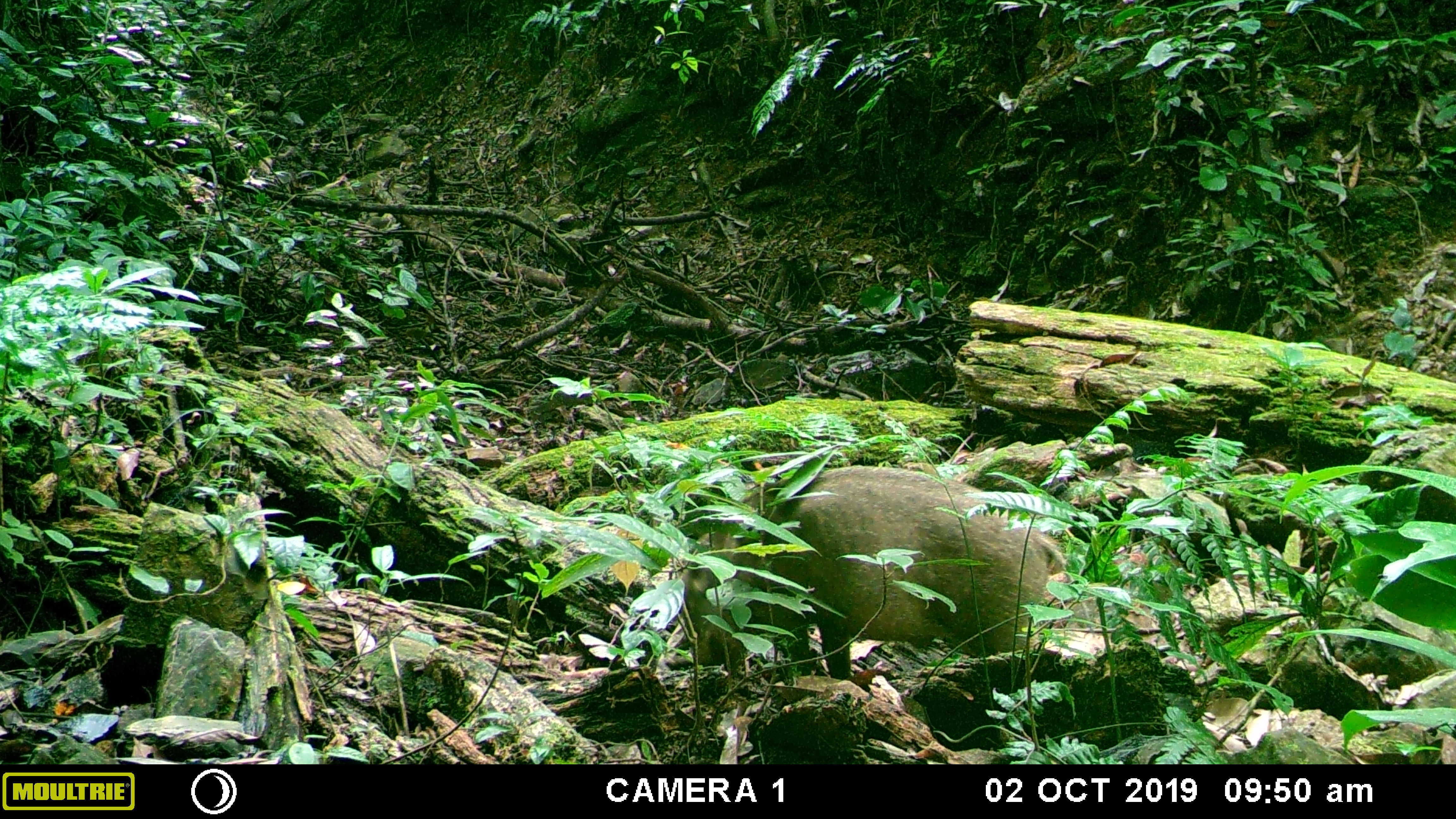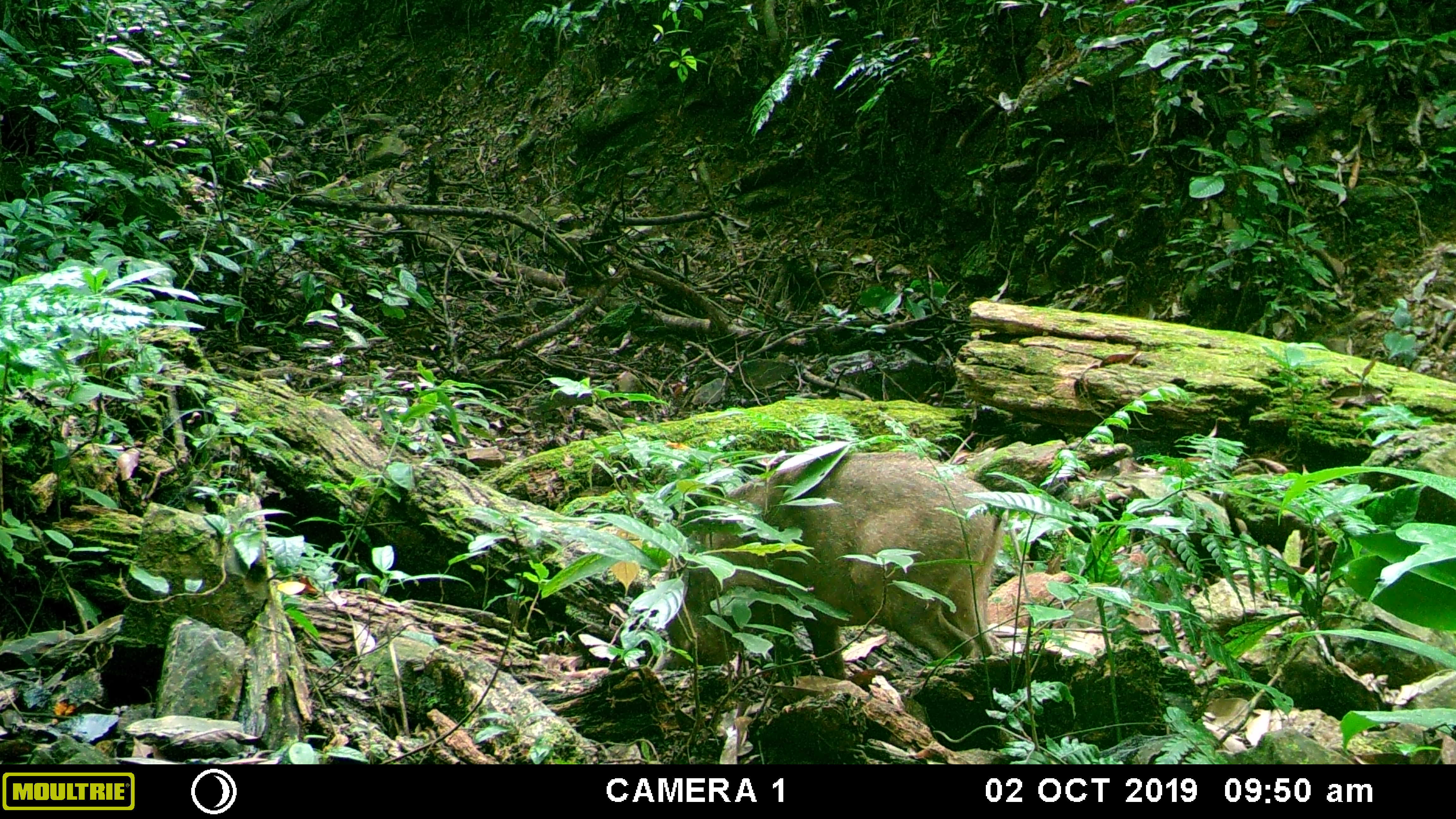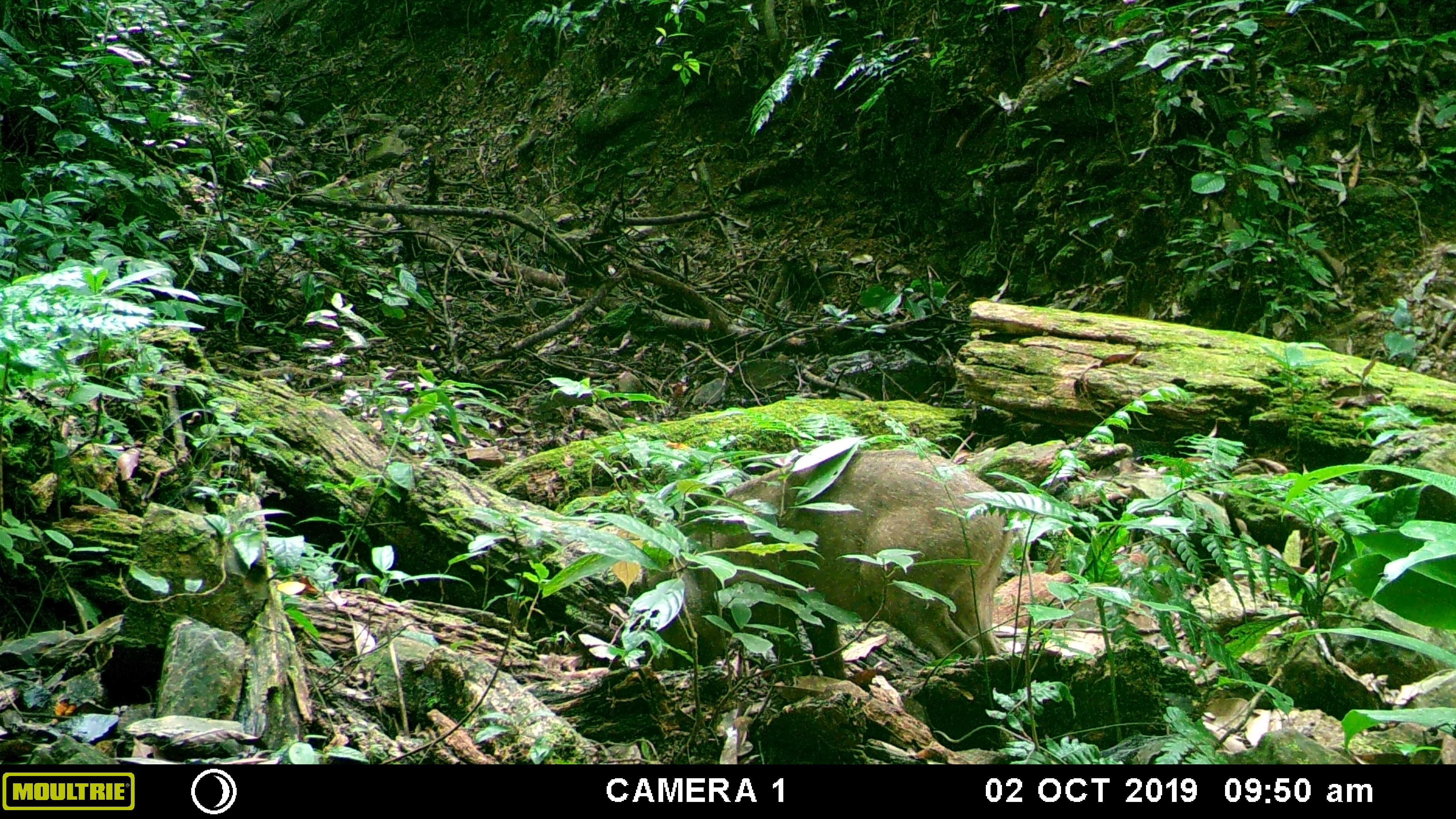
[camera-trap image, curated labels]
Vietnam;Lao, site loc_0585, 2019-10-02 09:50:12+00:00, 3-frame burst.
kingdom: Animalia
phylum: Chordata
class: Mammalia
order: Artiodactyla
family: Suidae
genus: Sus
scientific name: Sus scrofa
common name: eurasian wild pig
Eurasian wild pig (Sus scrofa). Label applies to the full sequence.